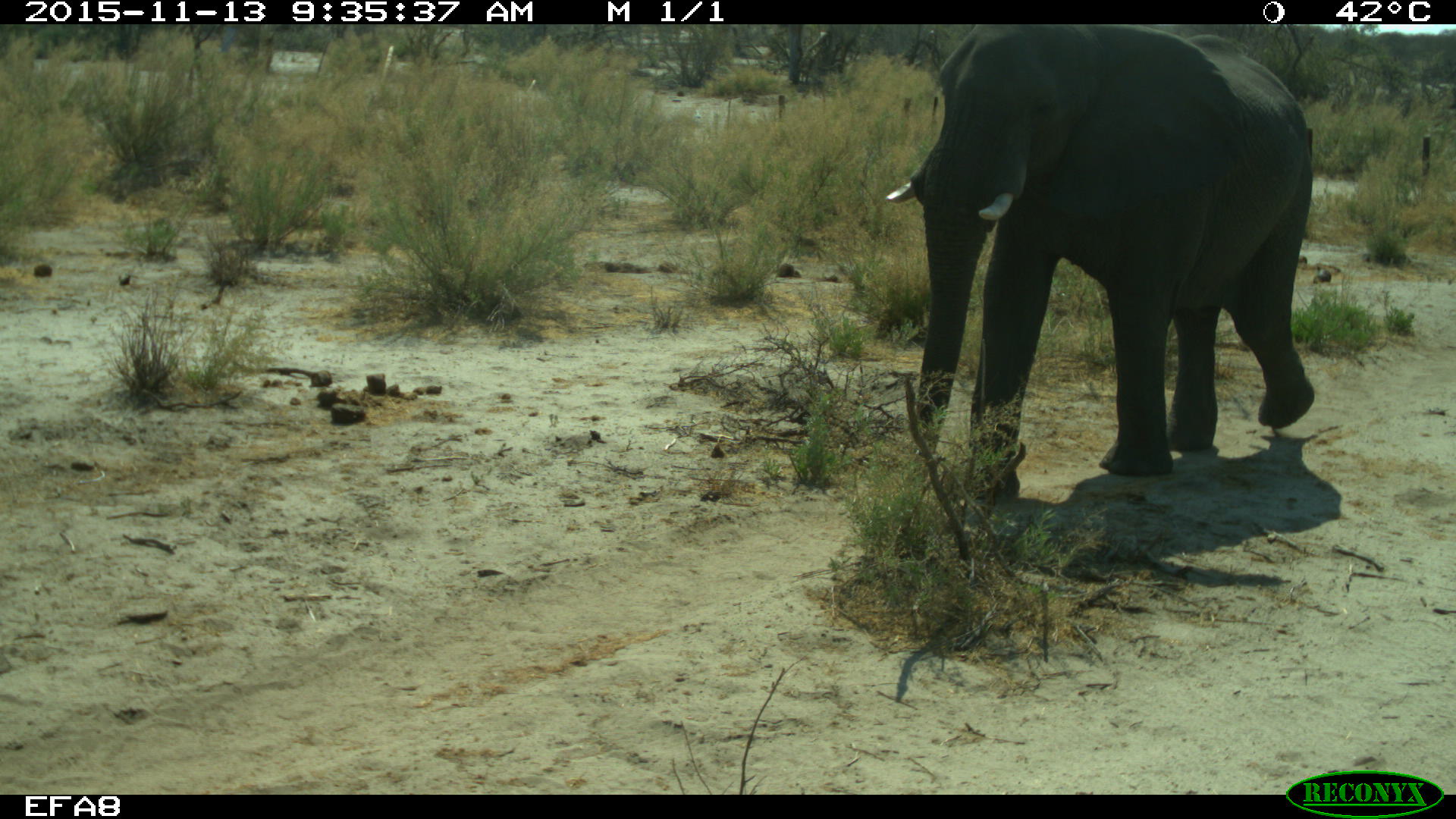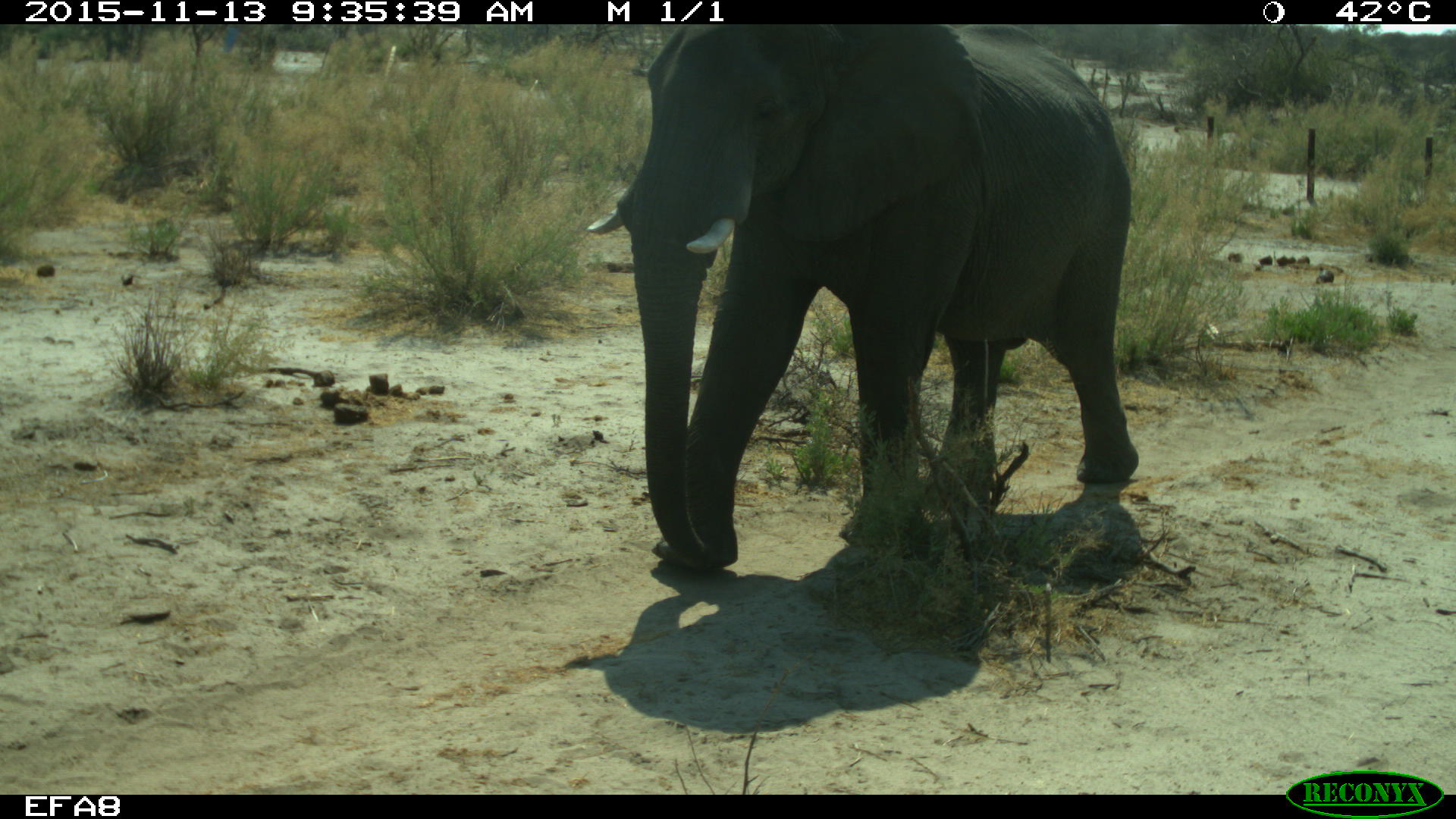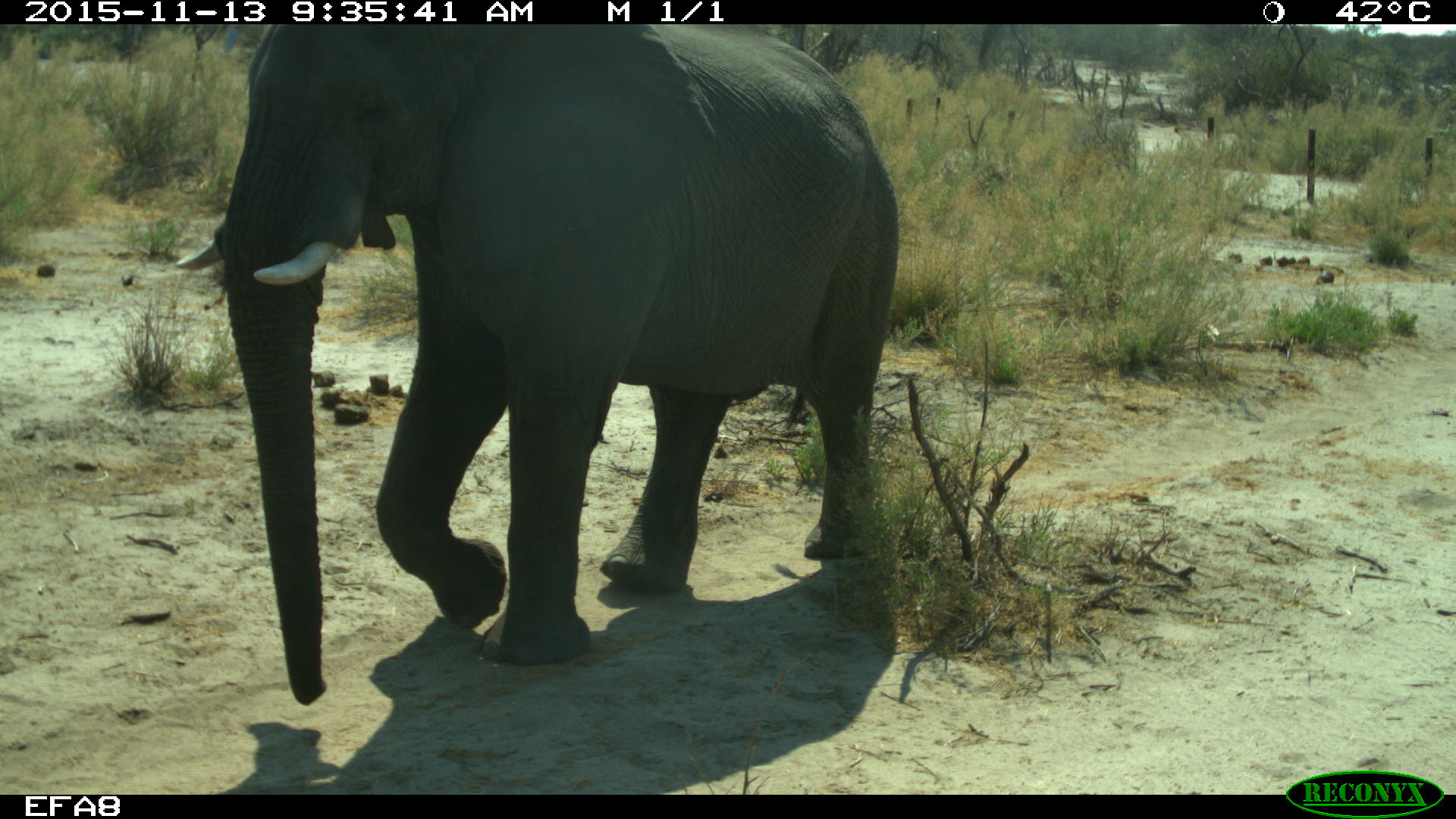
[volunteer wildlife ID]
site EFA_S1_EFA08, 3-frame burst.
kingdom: Animalia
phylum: Chordata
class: Mammalia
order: Proboscidea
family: Elephantidae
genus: Loxodonta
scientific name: Loxodonta africana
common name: african bush elephant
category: elephant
Elephant (african bush elephant) (Loxodonta africana), count 1. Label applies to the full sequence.